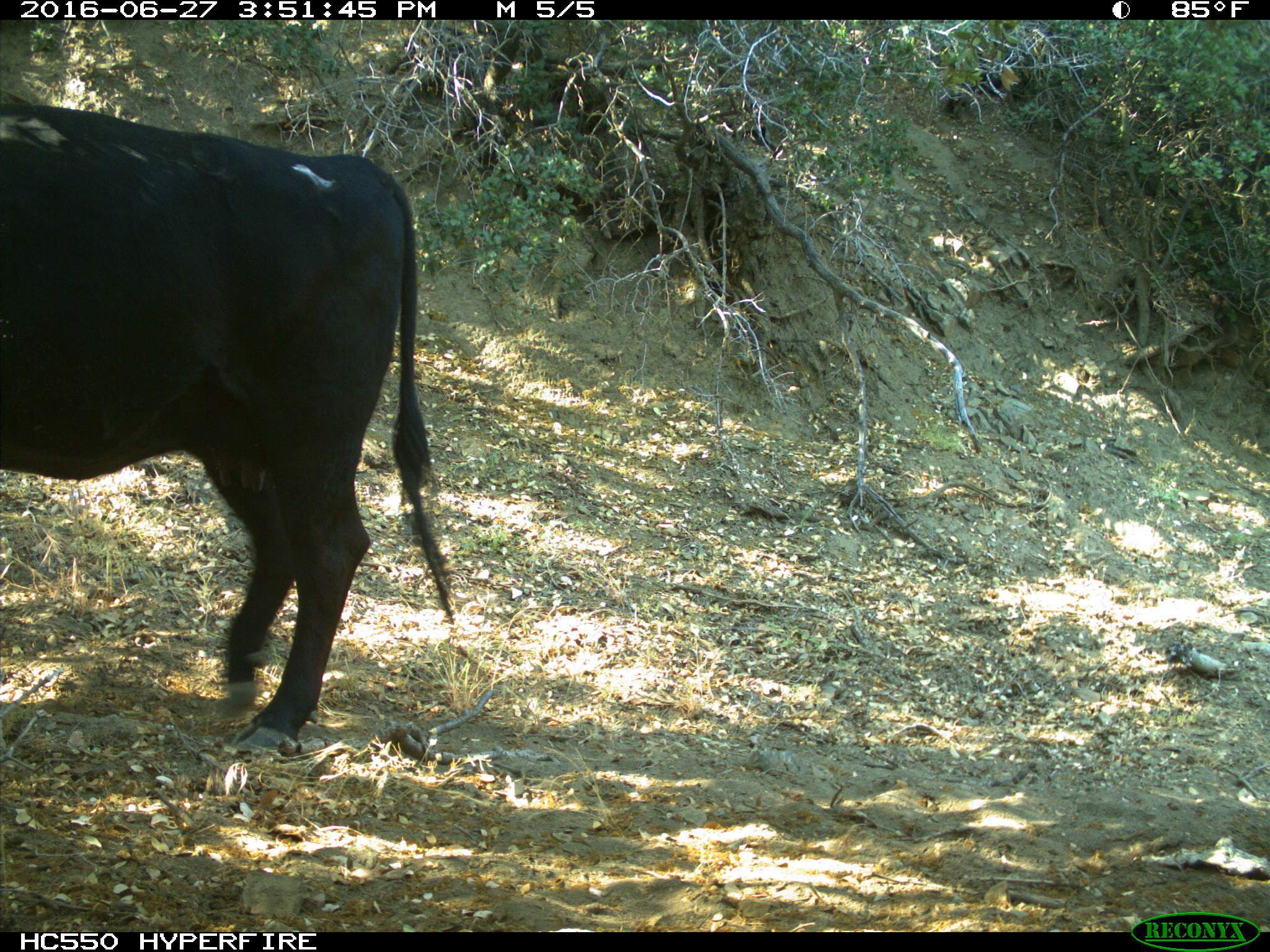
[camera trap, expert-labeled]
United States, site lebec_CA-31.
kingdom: Animalia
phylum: Chordata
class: Mammalia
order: Artiodactyla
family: Bovidae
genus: Bos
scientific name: Bos taurus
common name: domestic cow